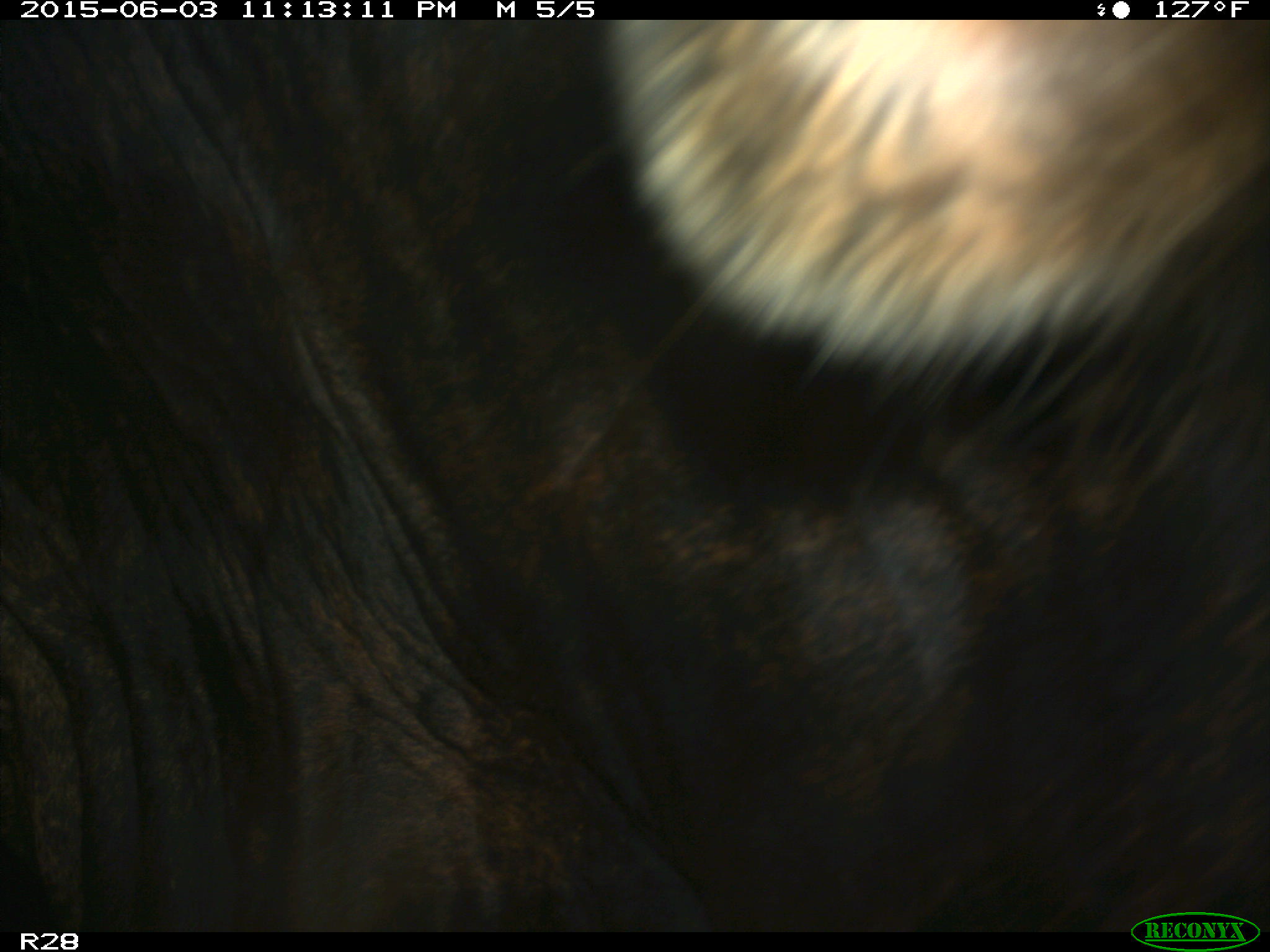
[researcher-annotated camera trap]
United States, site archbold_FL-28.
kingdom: Animalia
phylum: Chordata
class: Mammalia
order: Artiodactyla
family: Bovidae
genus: Bos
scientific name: Bos taurus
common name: domestic cow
Bos taurus (domestic cow).